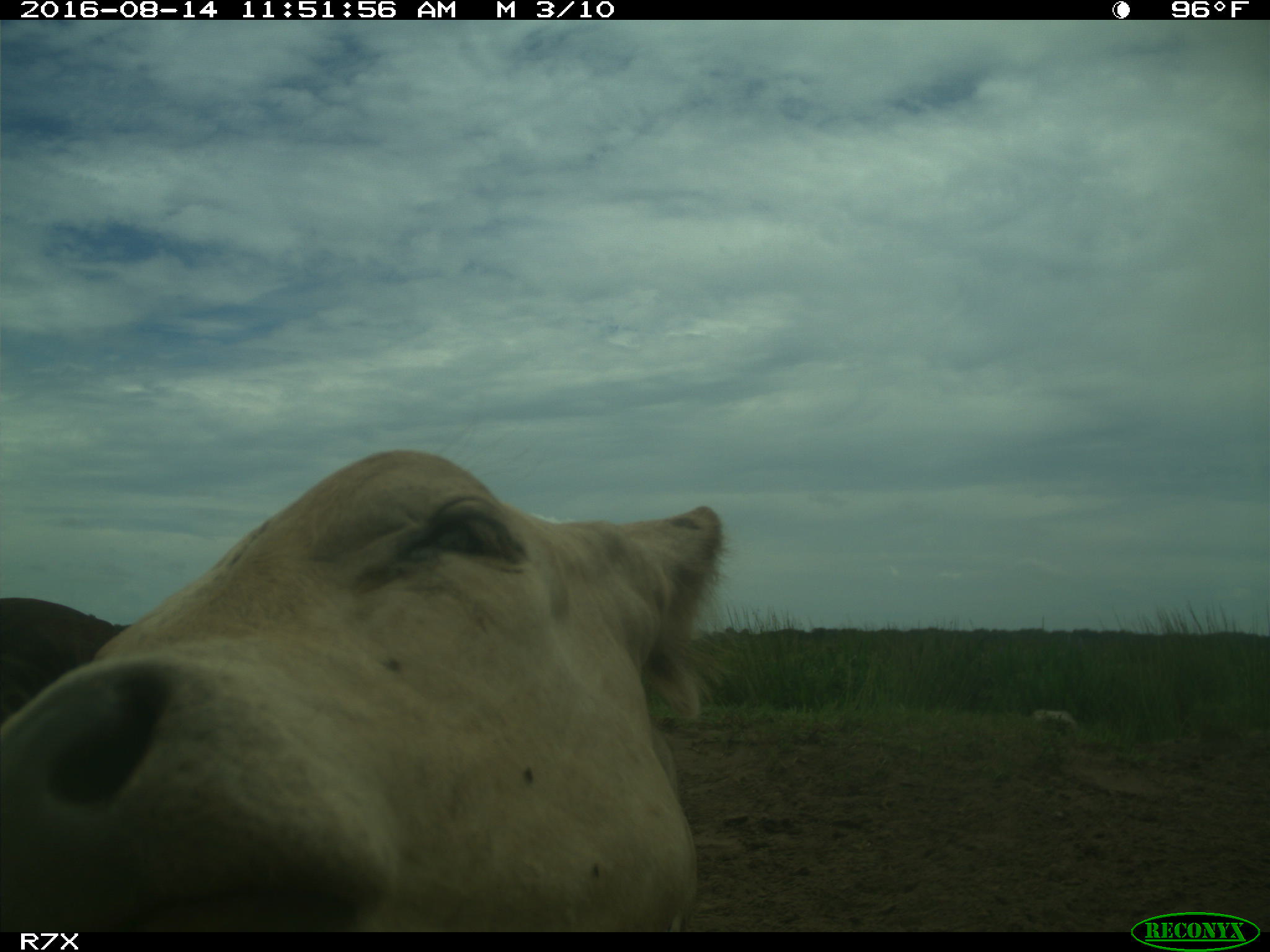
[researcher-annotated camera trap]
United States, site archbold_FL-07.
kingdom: Animalia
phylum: Chordata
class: Mammalia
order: Artiodactyla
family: Bovidae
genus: Bos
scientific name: Bos taurus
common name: domestic cow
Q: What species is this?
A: Bos taurus (domestic cow).